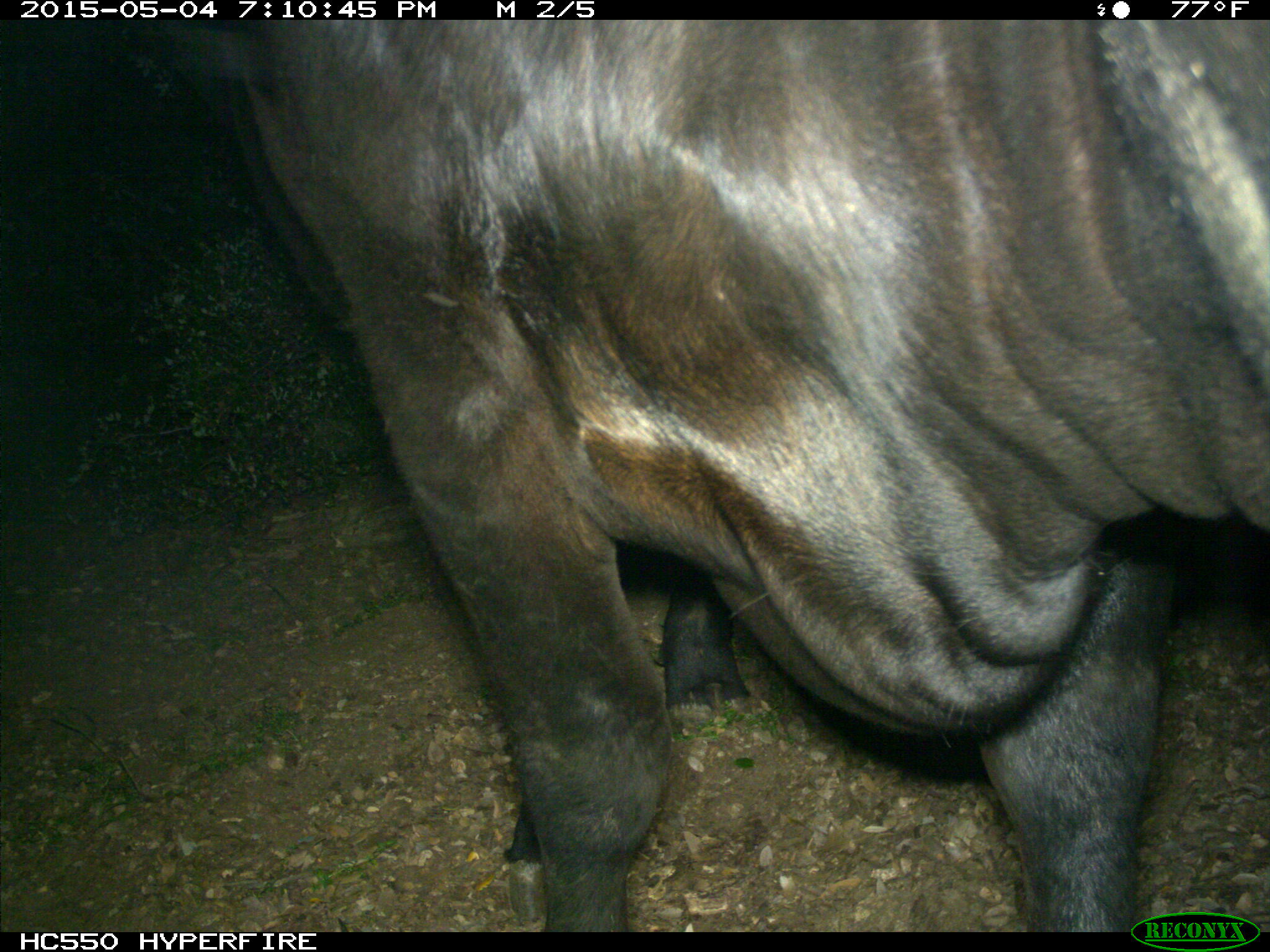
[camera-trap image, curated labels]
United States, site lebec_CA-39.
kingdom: Animalia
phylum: Chordata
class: Mammalia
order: Artiodactyla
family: Bovidae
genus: Bos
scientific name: Bos taurus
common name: domestic cow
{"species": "Bos taurus (domestic cow)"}